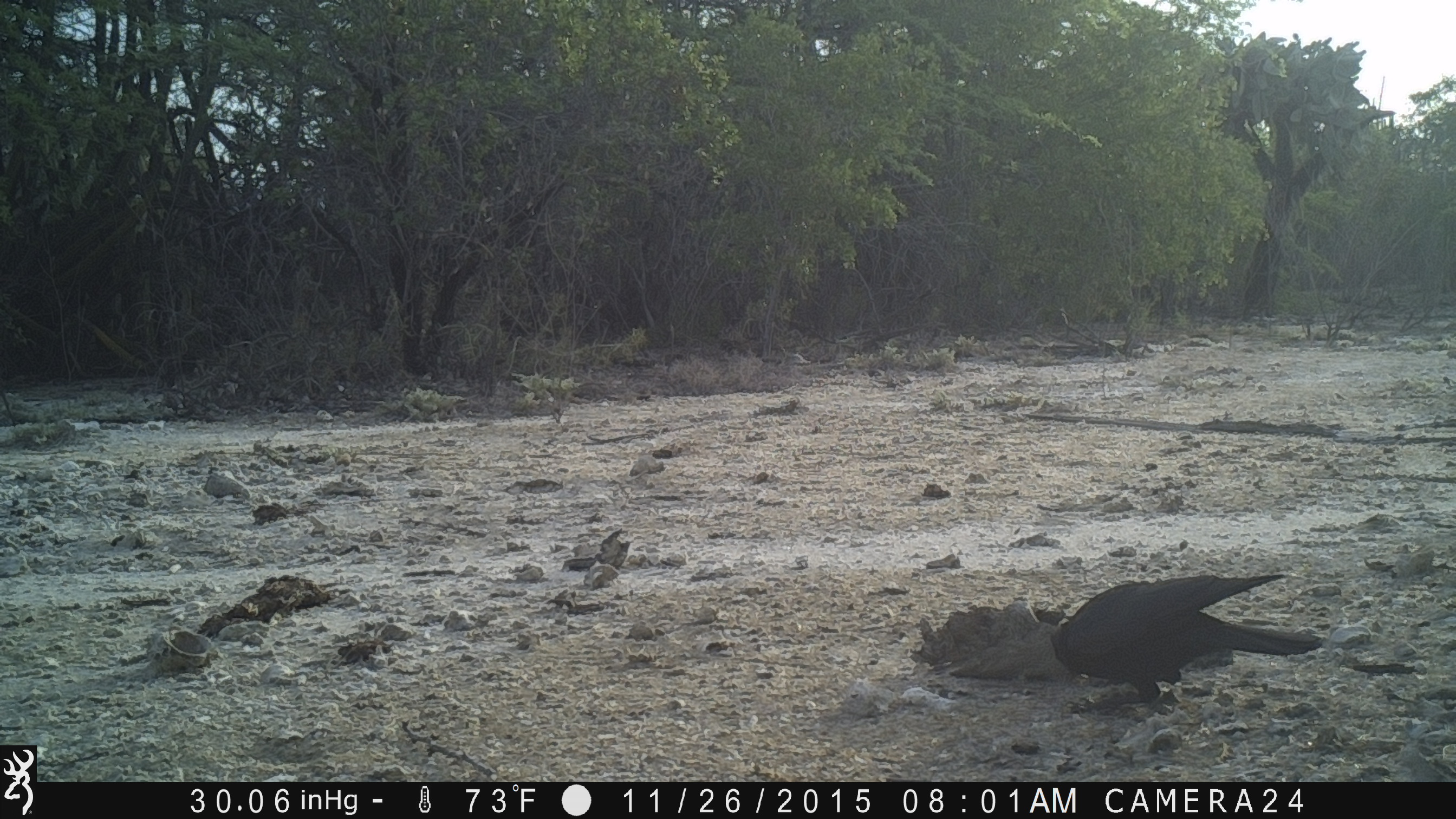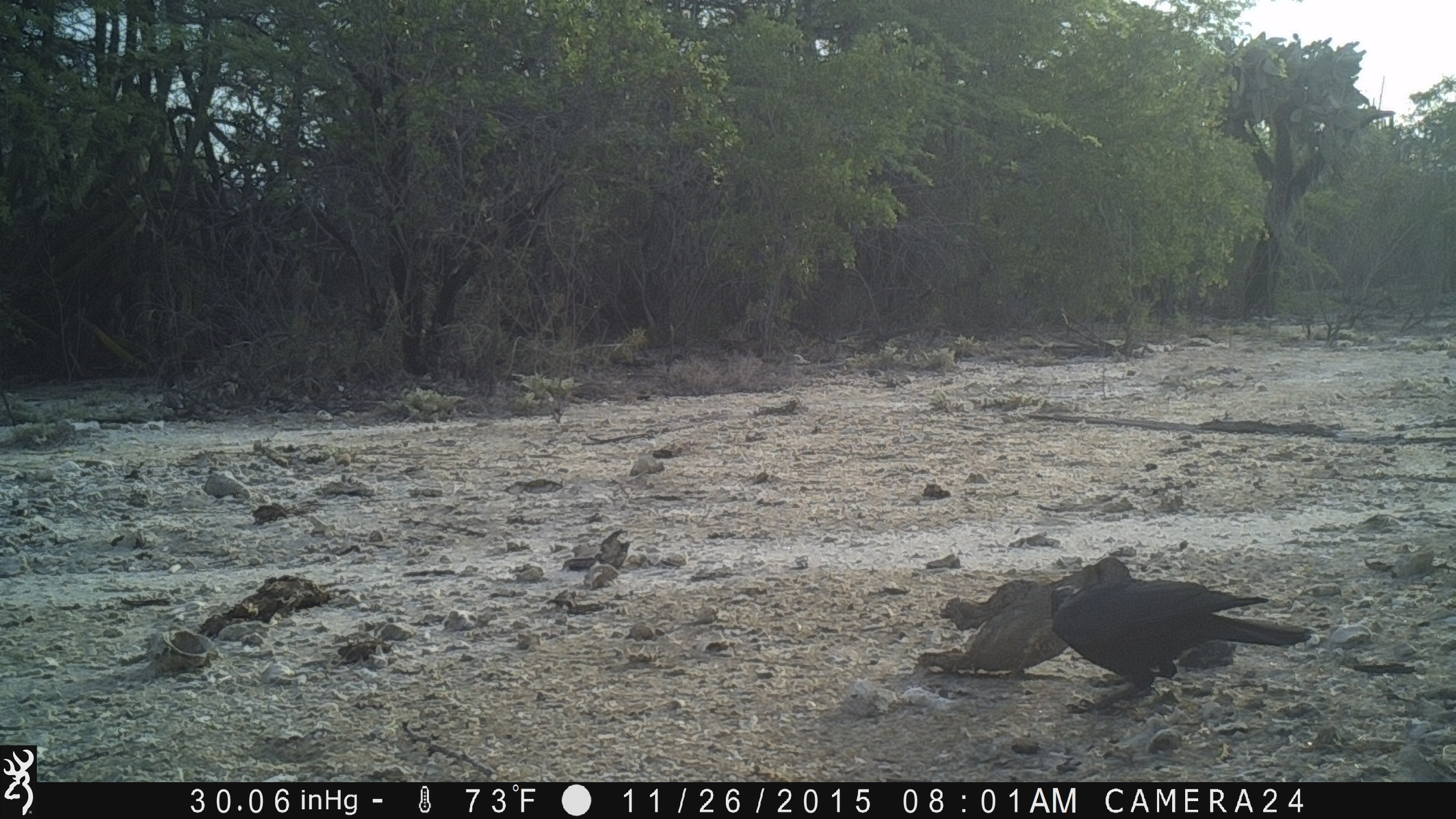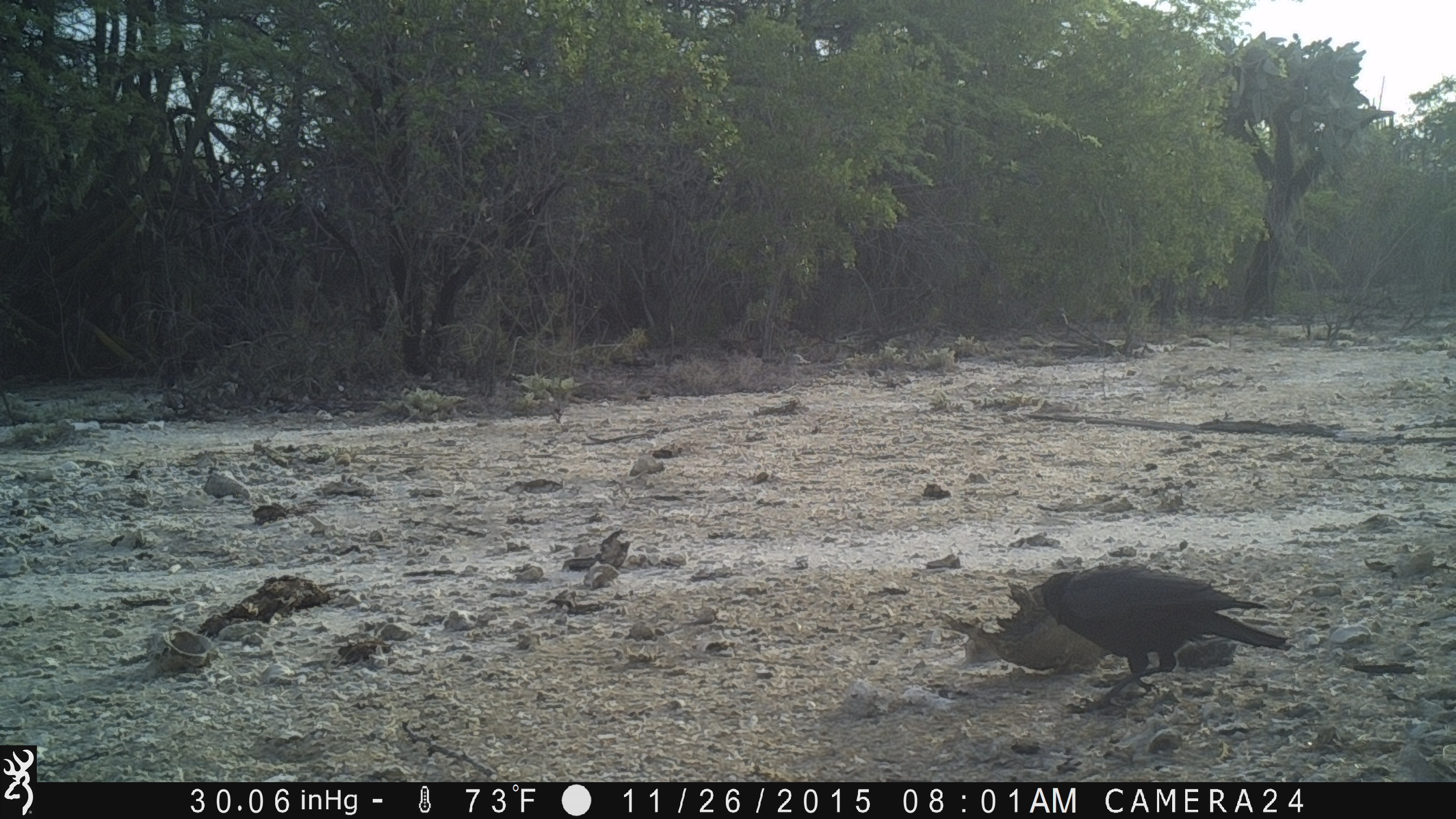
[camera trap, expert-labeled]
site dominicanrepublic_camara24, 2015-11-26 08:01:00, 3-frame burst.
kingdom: Animalia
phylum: Chordata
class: Aves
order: Passeriformes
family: Corvidae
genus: Corvus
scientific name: Corvus corax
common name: raven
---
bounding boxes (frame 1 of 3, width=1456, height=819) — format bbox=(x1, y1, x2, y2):
raven: bbox=(1048, 570, 1321, 705)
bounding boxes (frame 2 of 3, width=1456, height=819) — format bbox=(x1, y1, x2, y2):
raven: bbox=(1039, 561, 1307, 703)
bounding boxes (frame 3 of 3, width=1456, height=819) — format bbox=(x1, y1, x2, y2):
raven: bbox=(1034, 565, 1289, 704)